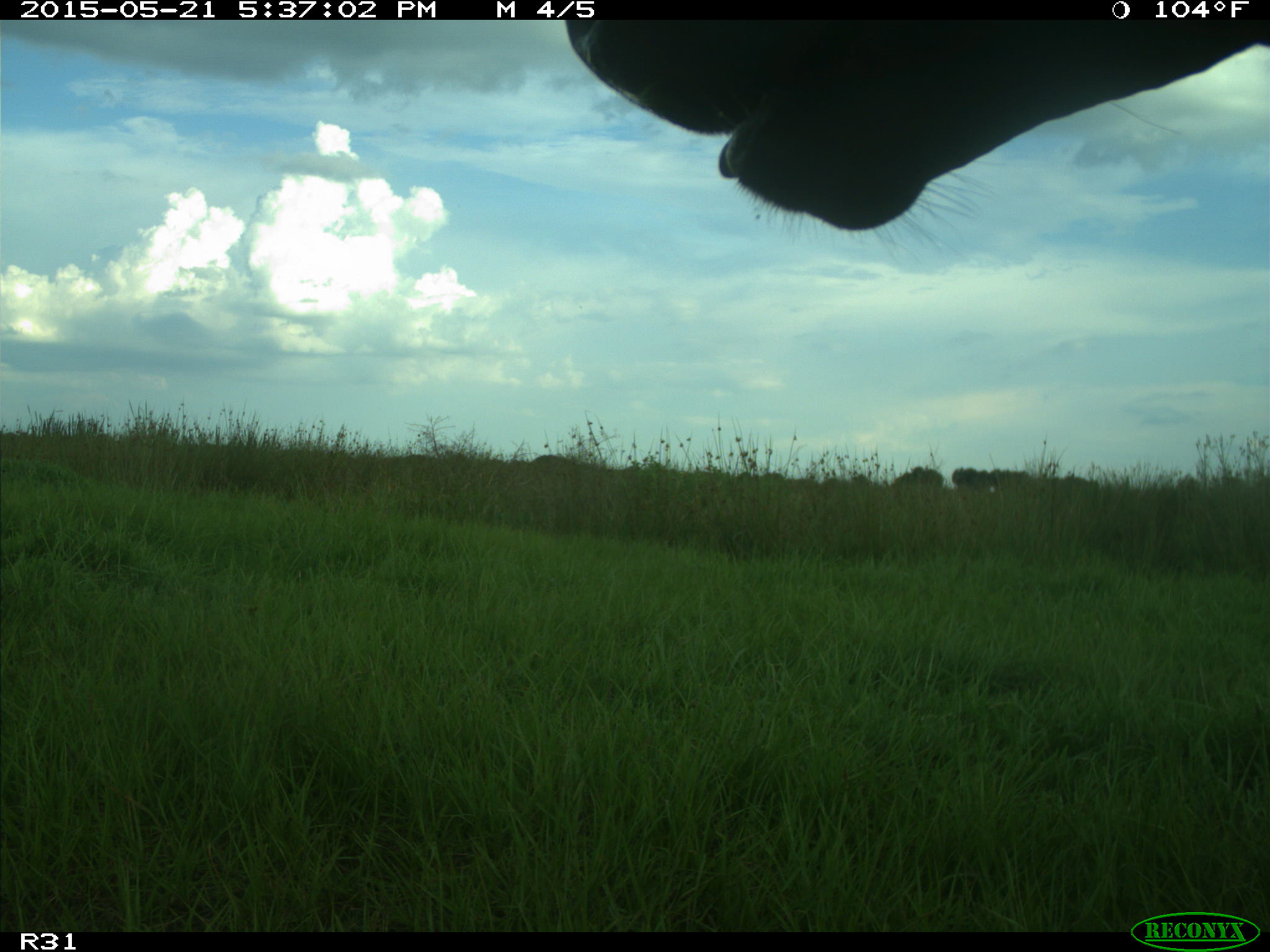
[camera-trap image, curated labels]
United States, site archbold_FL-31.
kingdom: Animalia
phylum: Chordata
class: Mammalia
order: Artiodactyla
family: Bovidae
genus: Bos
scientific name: Bos taurus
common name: domestic cow